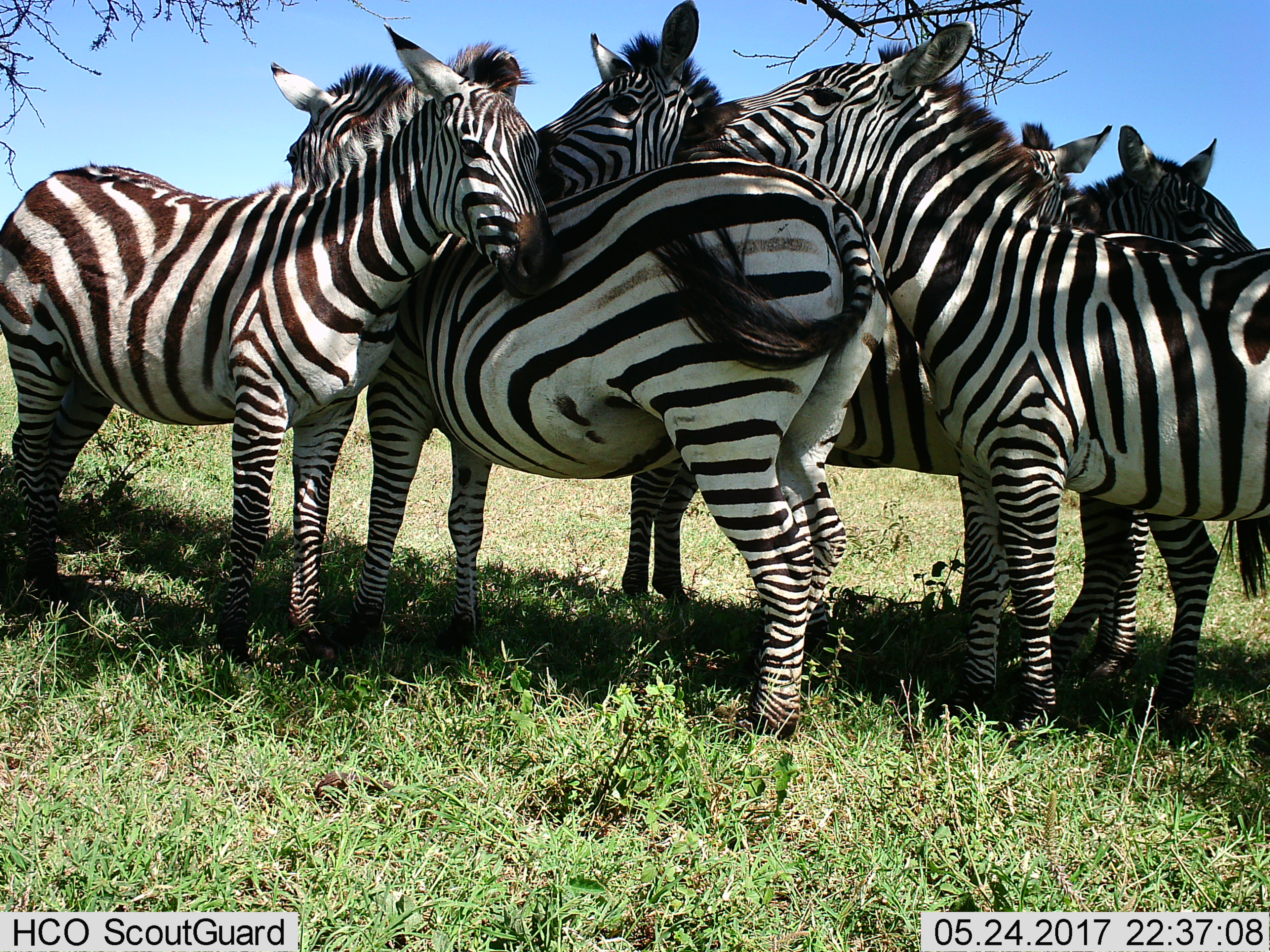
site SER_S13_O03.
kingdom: Animalia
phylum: Chordata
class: Mammalia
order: Perissodactyla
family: Equidae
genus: Equus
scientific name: Equus quagga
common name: plains zebra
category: zebraplains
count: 6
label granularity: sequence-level